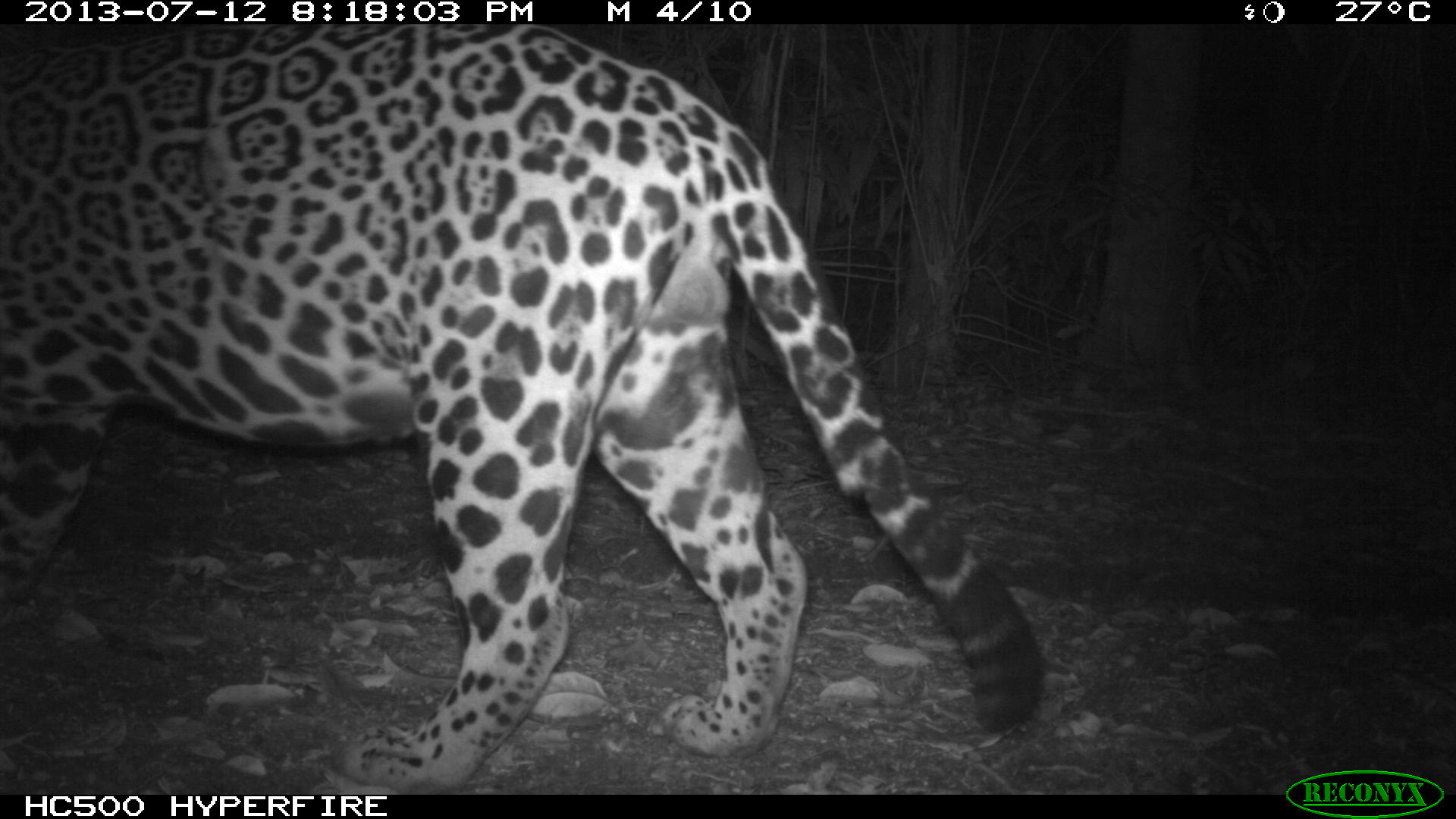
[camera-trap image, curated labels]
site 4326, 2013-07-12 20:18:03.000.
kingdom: Animalia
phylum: Chordata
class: Mammalia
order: Carnivora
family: Felidae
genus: Panthera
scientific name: Panthera onca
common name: jaguar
Panthera onca (jaguar), count 1, sex male.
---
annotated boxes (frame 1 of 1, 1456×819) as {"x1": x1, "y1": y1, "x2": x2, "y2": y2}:
panthera onca: {"x1": 0, "y1": 24, "x2": 1047, "y2": 794}